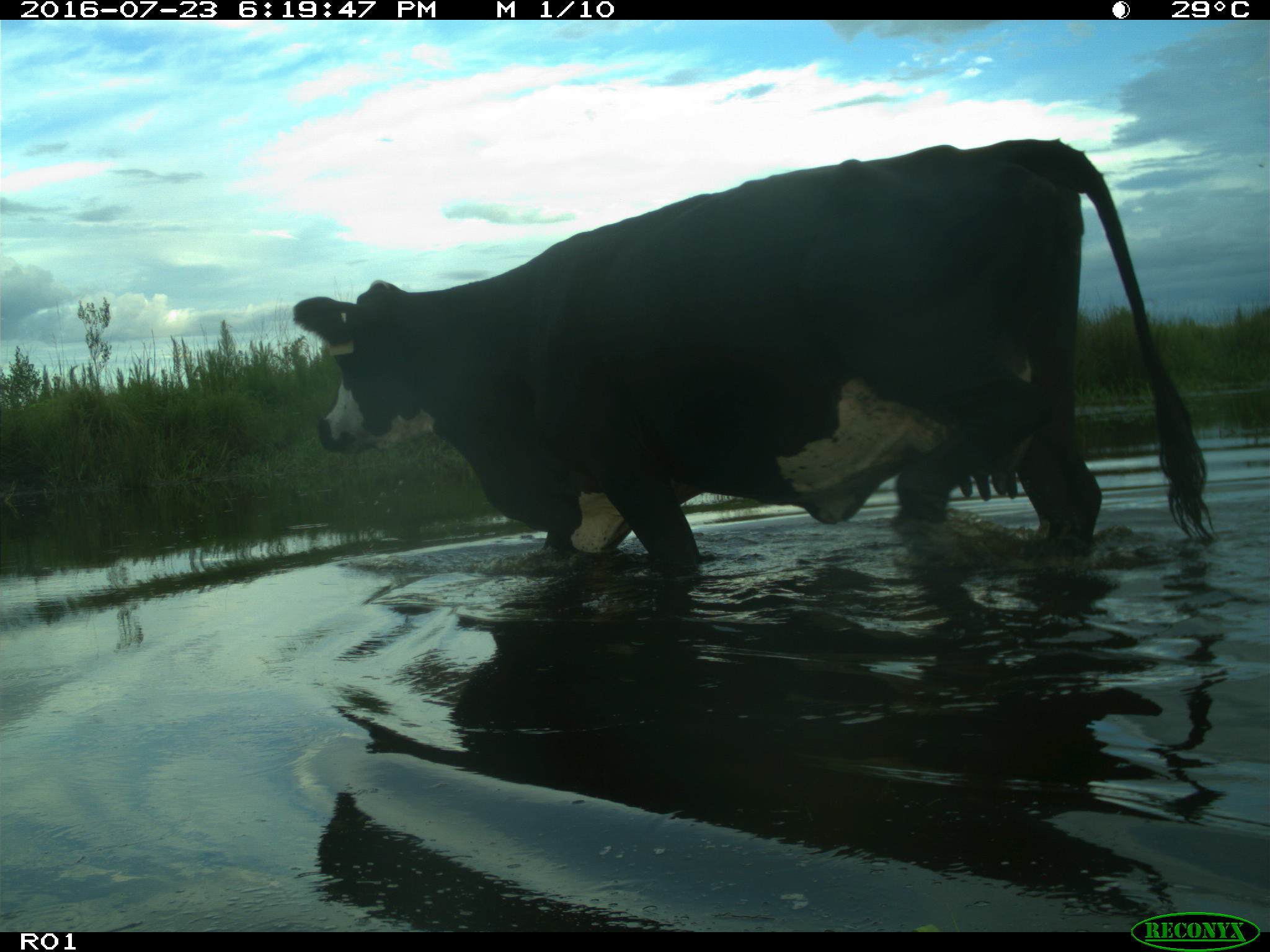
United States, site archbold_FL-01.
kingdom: Animalia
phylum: Chordata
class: Mammalia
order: Artiodactyla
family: Bovidae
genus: Bos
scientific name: Bos taurus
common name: domestic cow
Bos taurus (domestic cow).